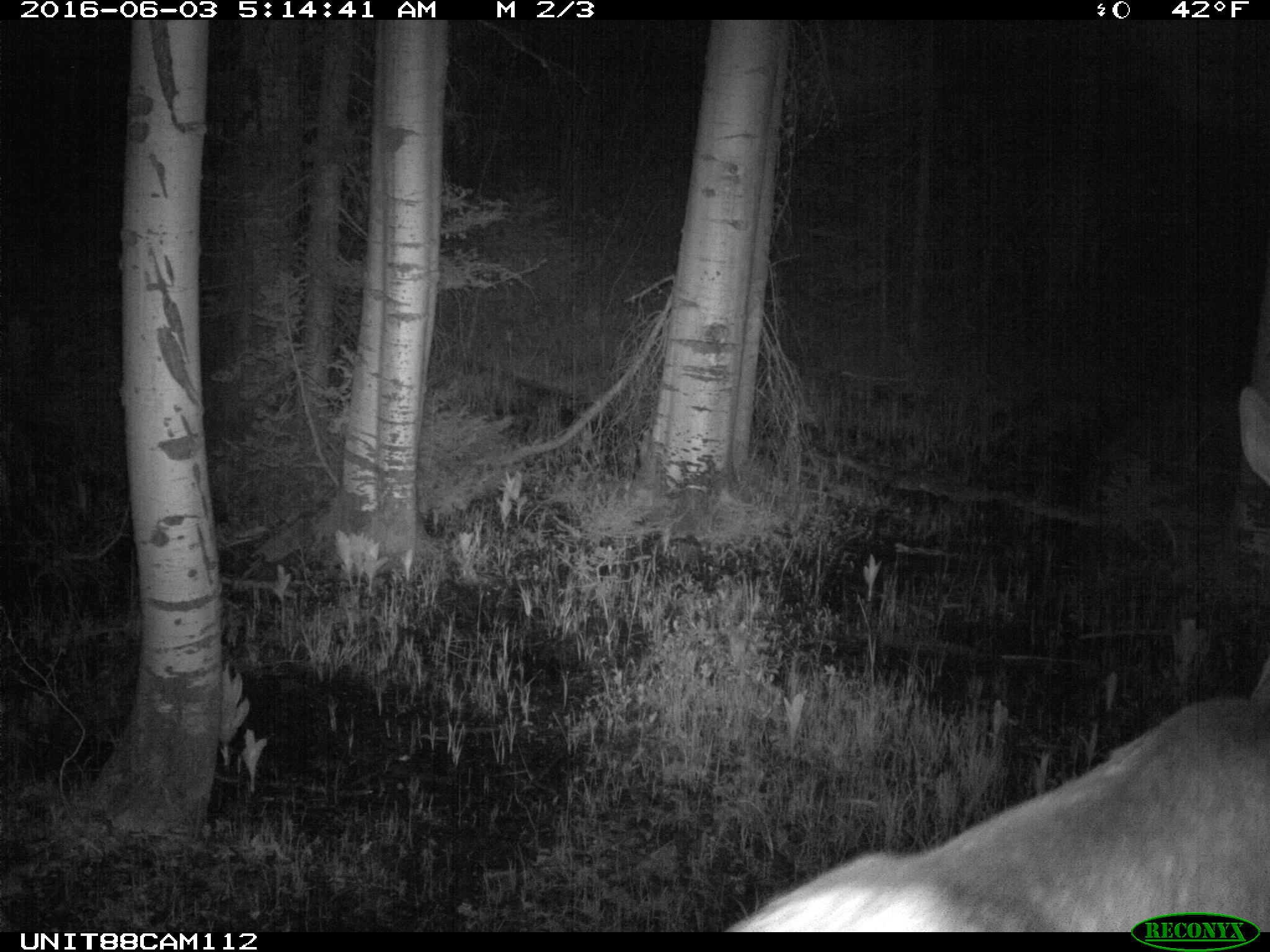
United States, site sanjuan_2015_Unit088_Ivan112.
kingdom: Animalia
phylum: Chordata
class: Mammalia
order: Artiodactyla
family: Cervidae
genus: Cervus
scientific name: Cervus elaphus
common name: red deer